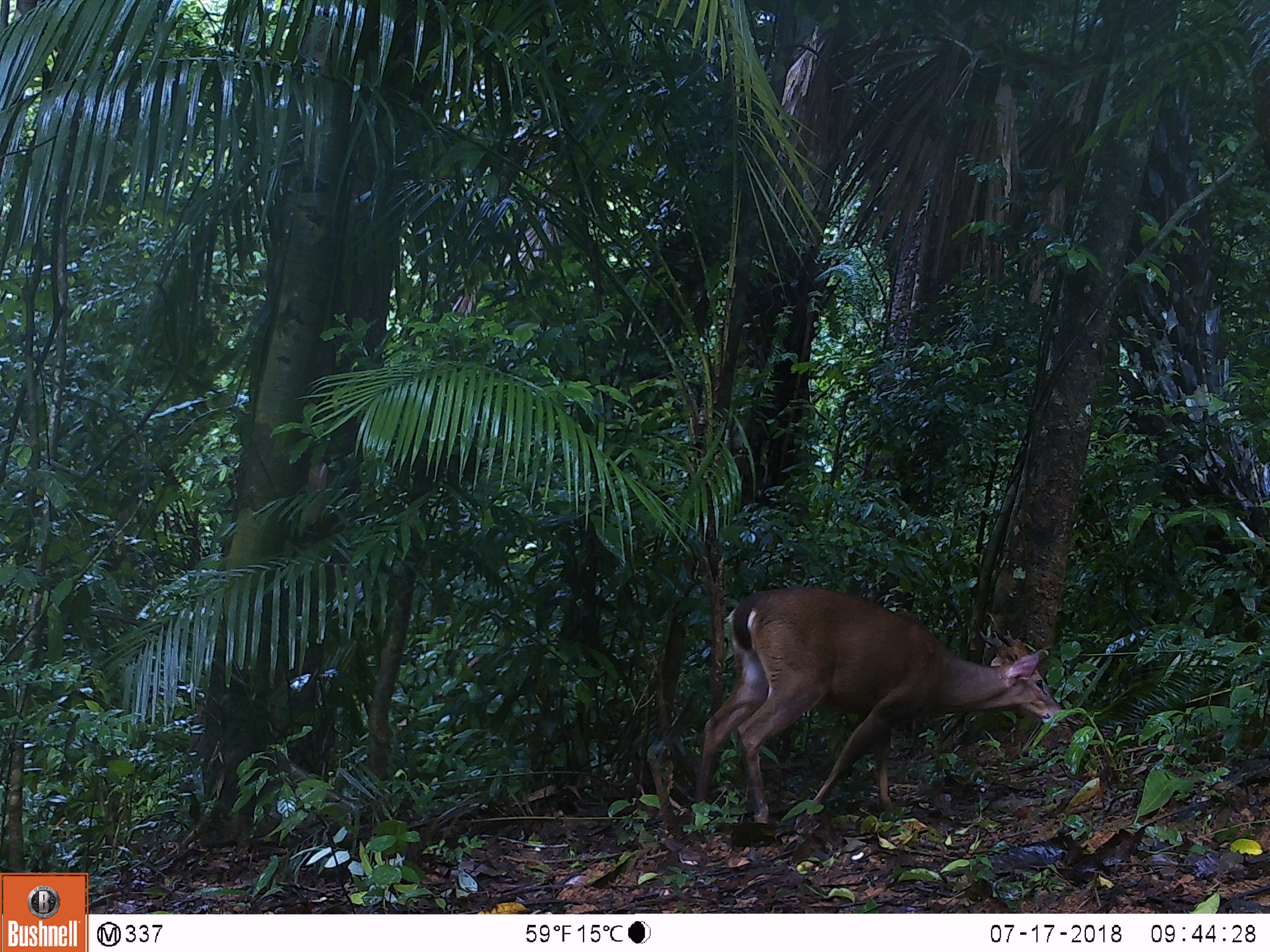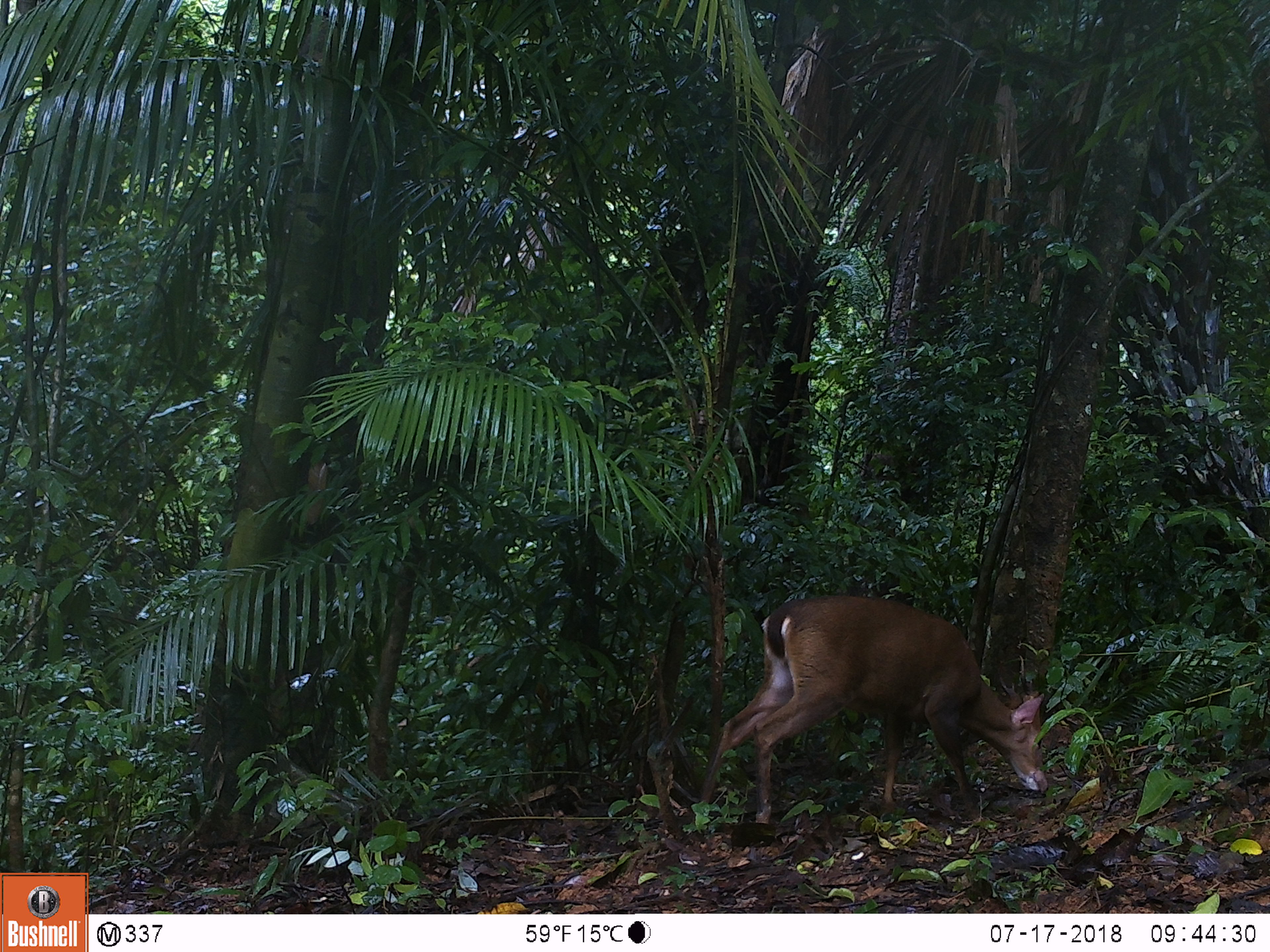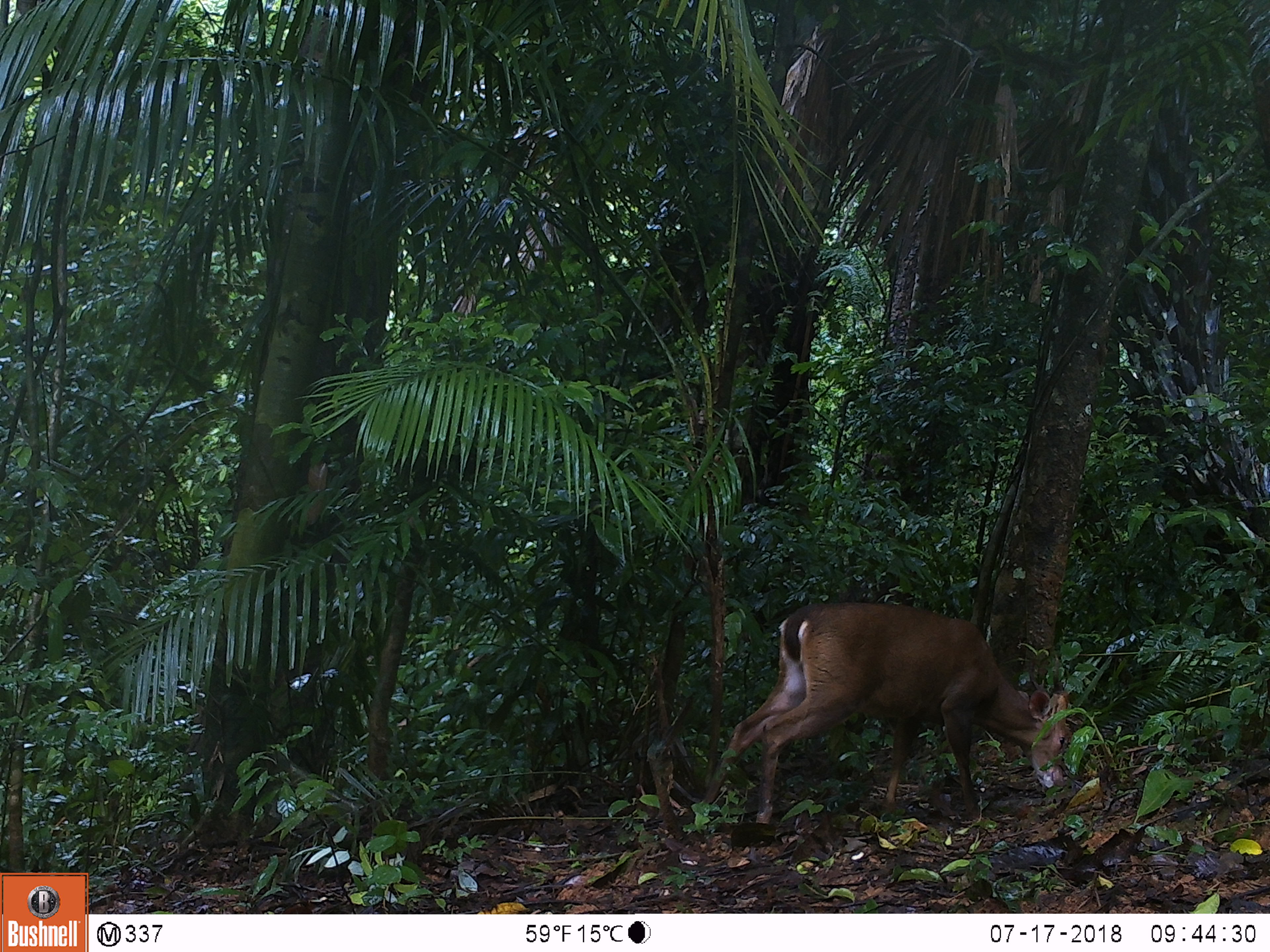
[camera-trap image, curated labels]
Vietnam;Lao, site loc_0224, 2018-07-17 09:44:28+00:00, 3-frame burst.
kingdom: Animalia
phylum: Chordata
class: Mammalia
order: Artiodactyla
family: Cervidae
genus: Muntiacus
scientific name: Muntiacus vuquangensis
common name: large-antlered muntjac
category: large antlered muntjac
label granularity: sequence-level